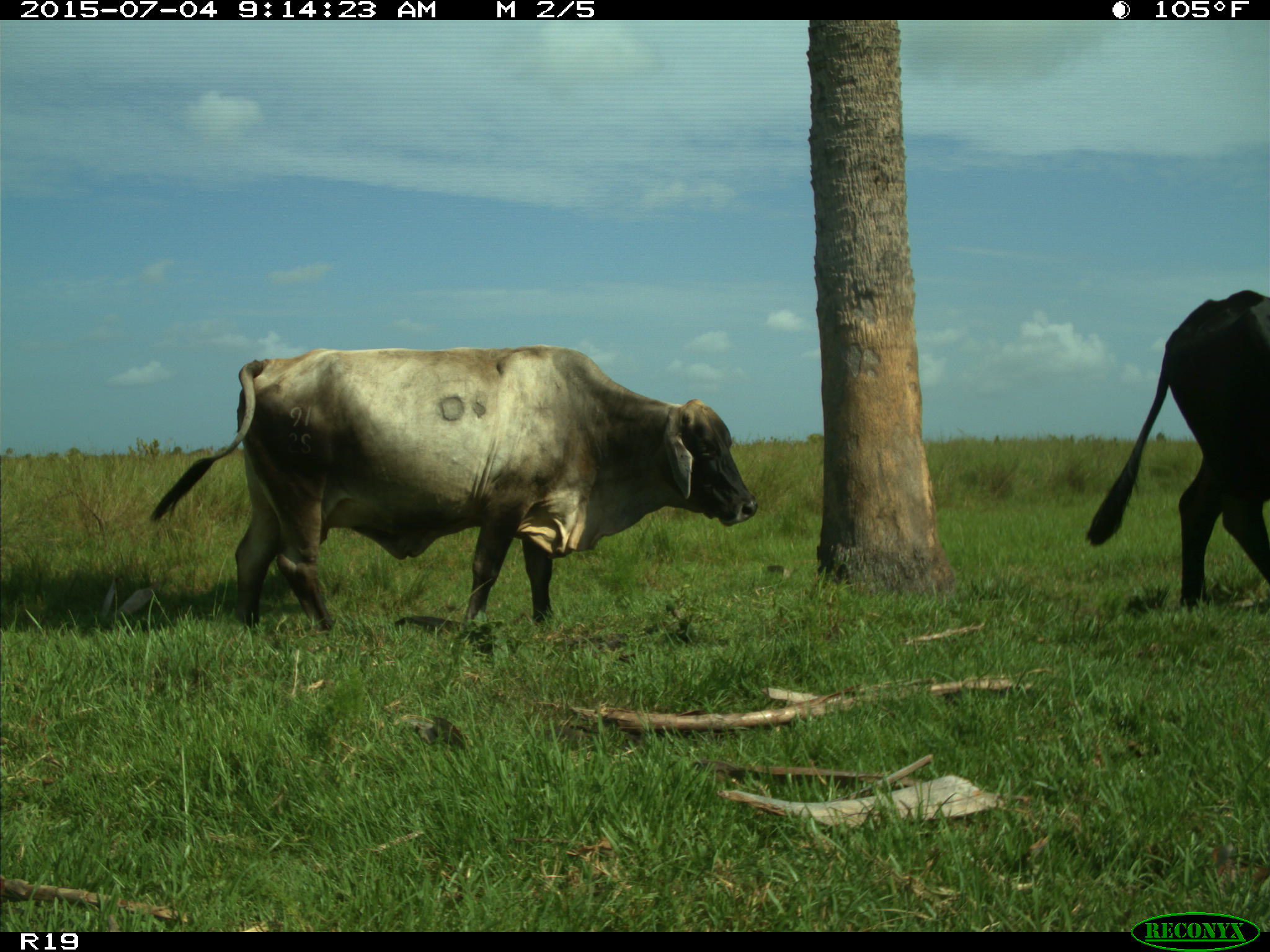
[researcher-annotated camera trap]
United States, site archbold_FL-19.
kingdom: Animalia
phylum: Chordata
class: Mammalia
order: Artiodactyla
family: Bovidae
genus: Bos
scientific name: Bos taurus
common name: domestic cow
Bos taurus (domestic cow).